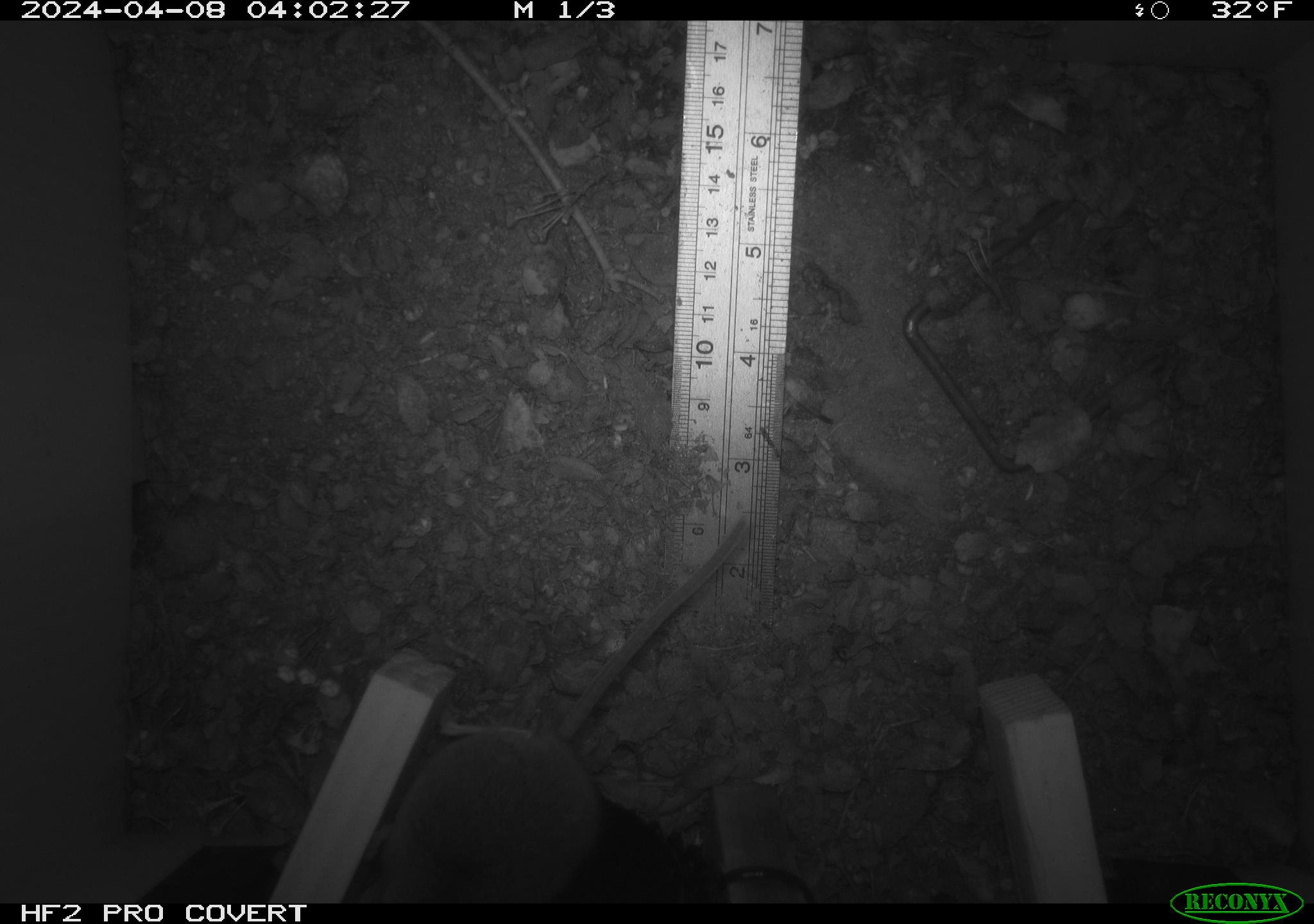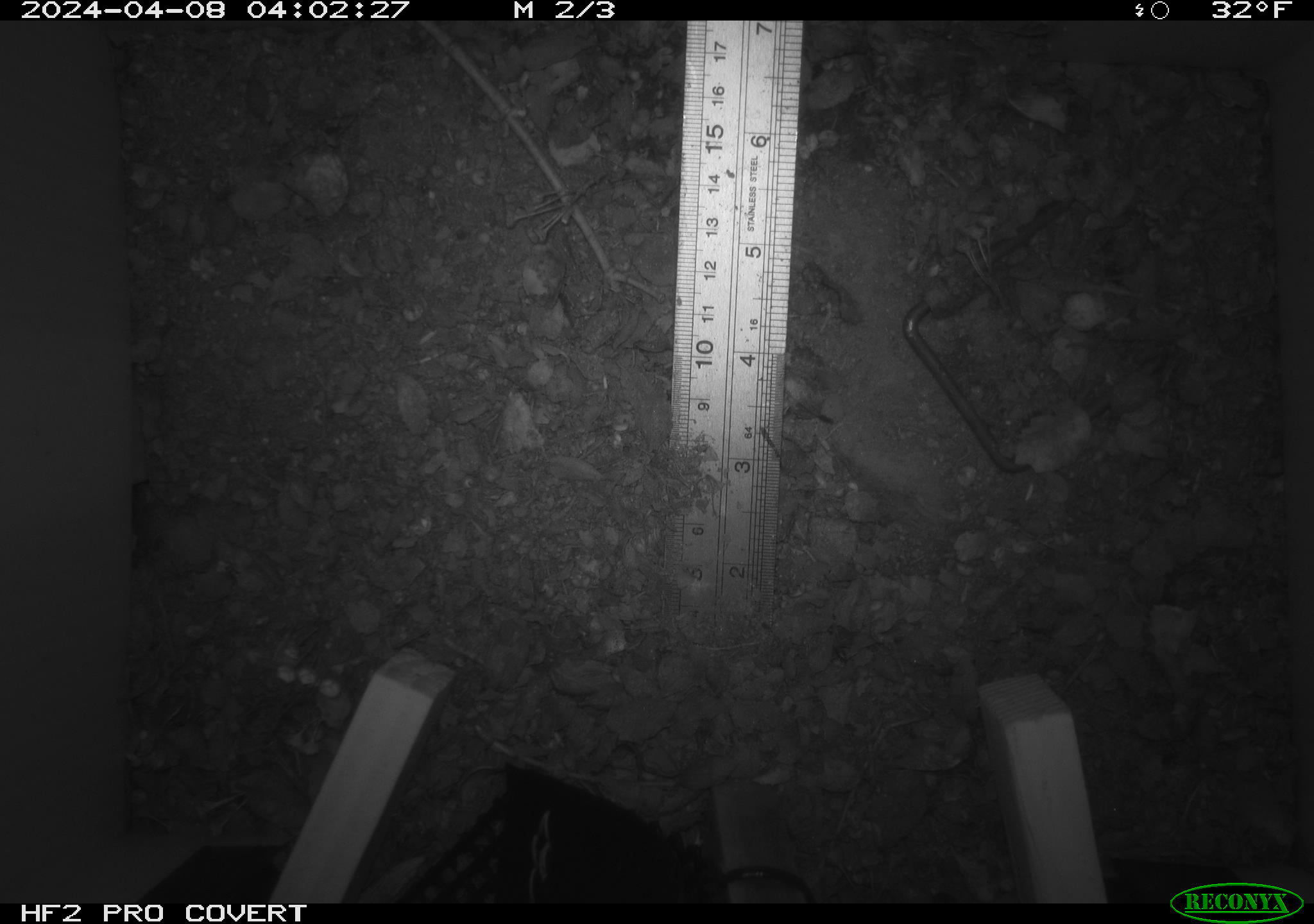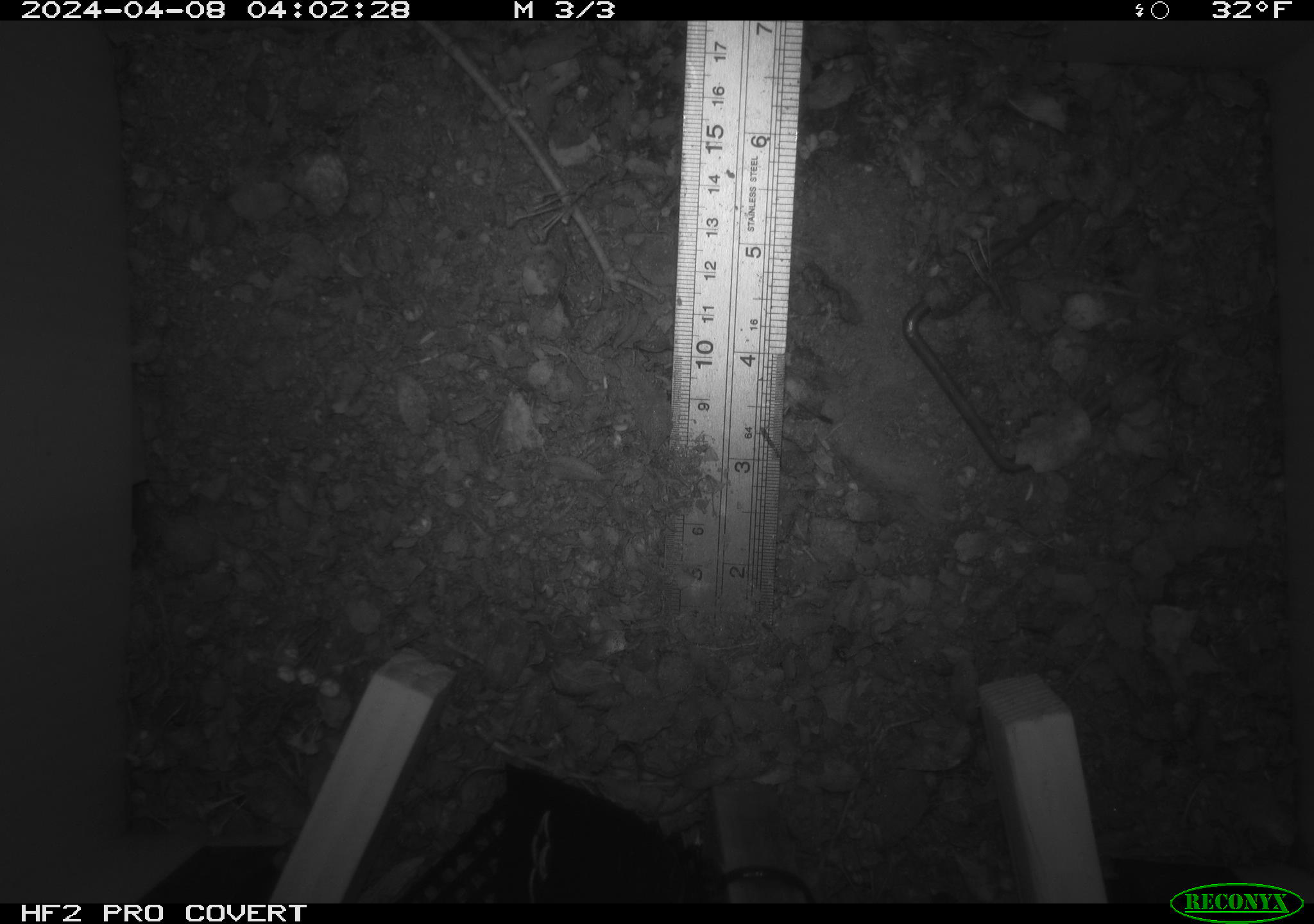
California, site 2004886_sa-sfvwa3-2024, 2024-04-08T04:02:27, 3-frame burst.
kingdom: Animalia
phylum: Chordata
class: Mammalia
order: Rodentia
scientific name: Rodentia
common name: mouse species